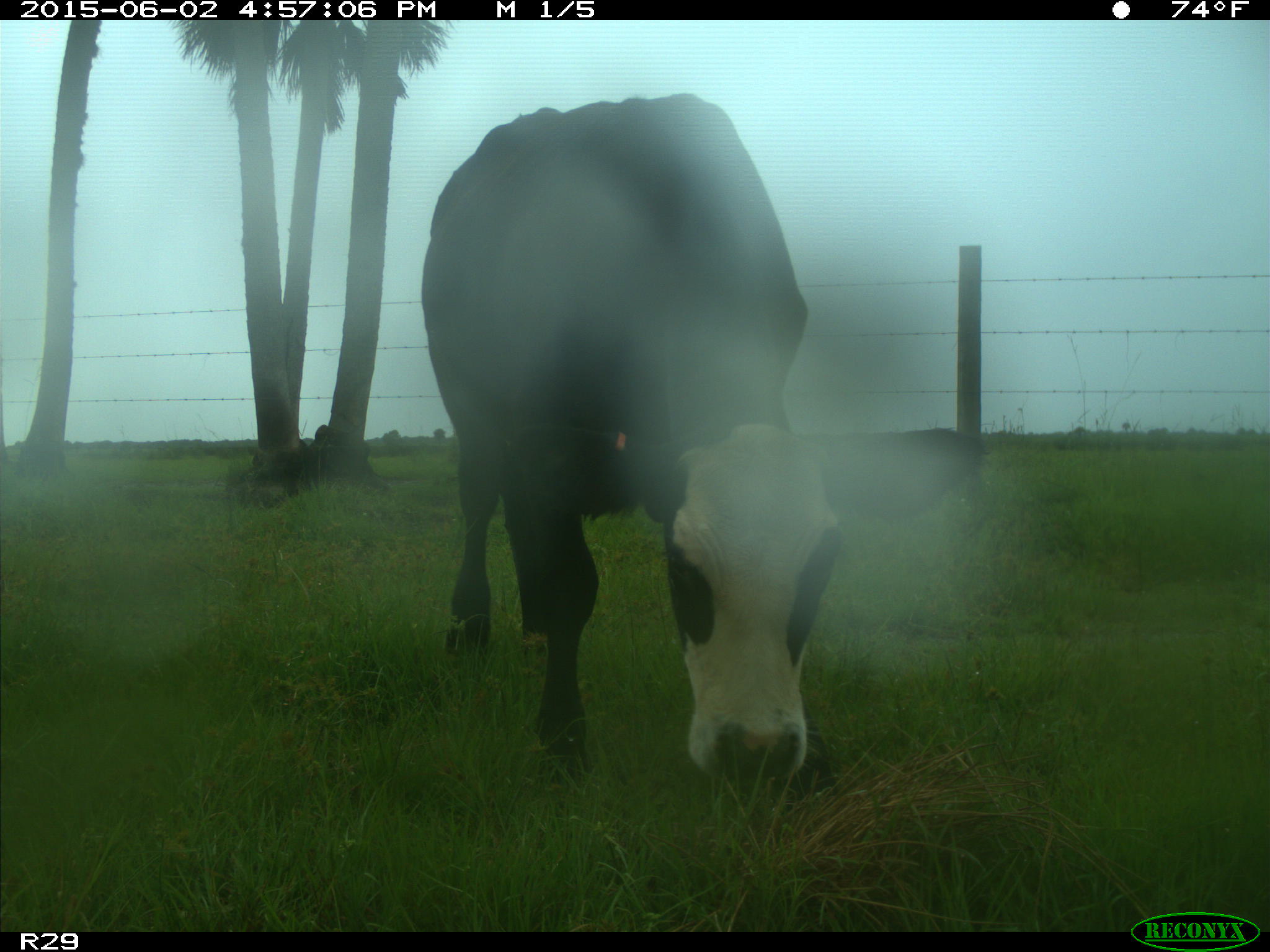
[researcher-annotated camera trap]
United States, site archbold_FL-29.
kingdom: Animalia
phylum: Chordata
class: Mammalia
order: Artiodactyla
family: Bovidae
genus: Bos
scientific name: Bos taurus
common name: domestic cow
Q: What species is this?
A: Bos taurus (domestic cow).